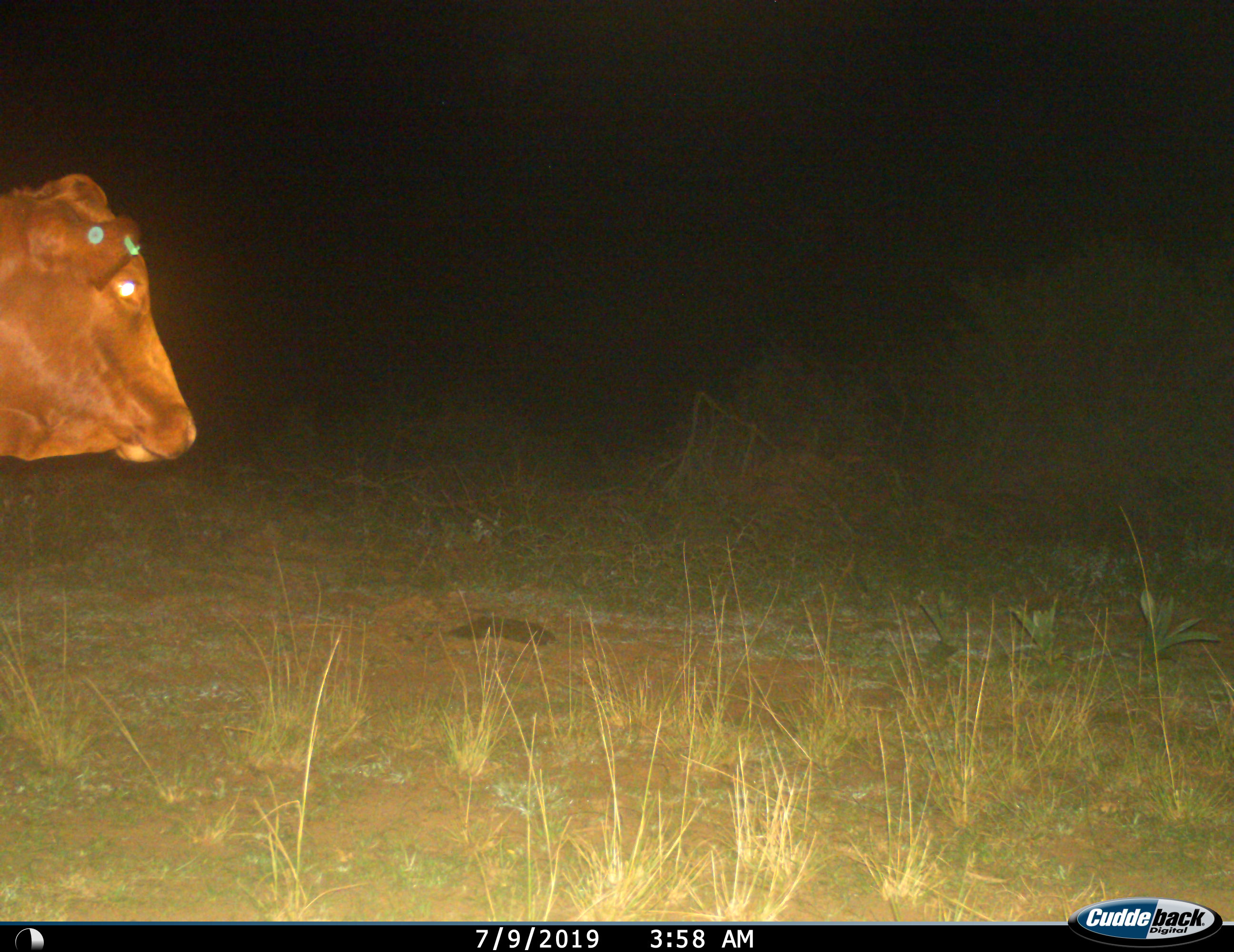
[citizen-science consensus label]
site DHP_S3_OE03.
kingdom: Animalia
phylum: Chordata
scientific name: Vertebrata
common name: domestic animal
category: domesticanimal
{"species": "domesticanimal (domestic animal) (Vertebrata)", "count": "1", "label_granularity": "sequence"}